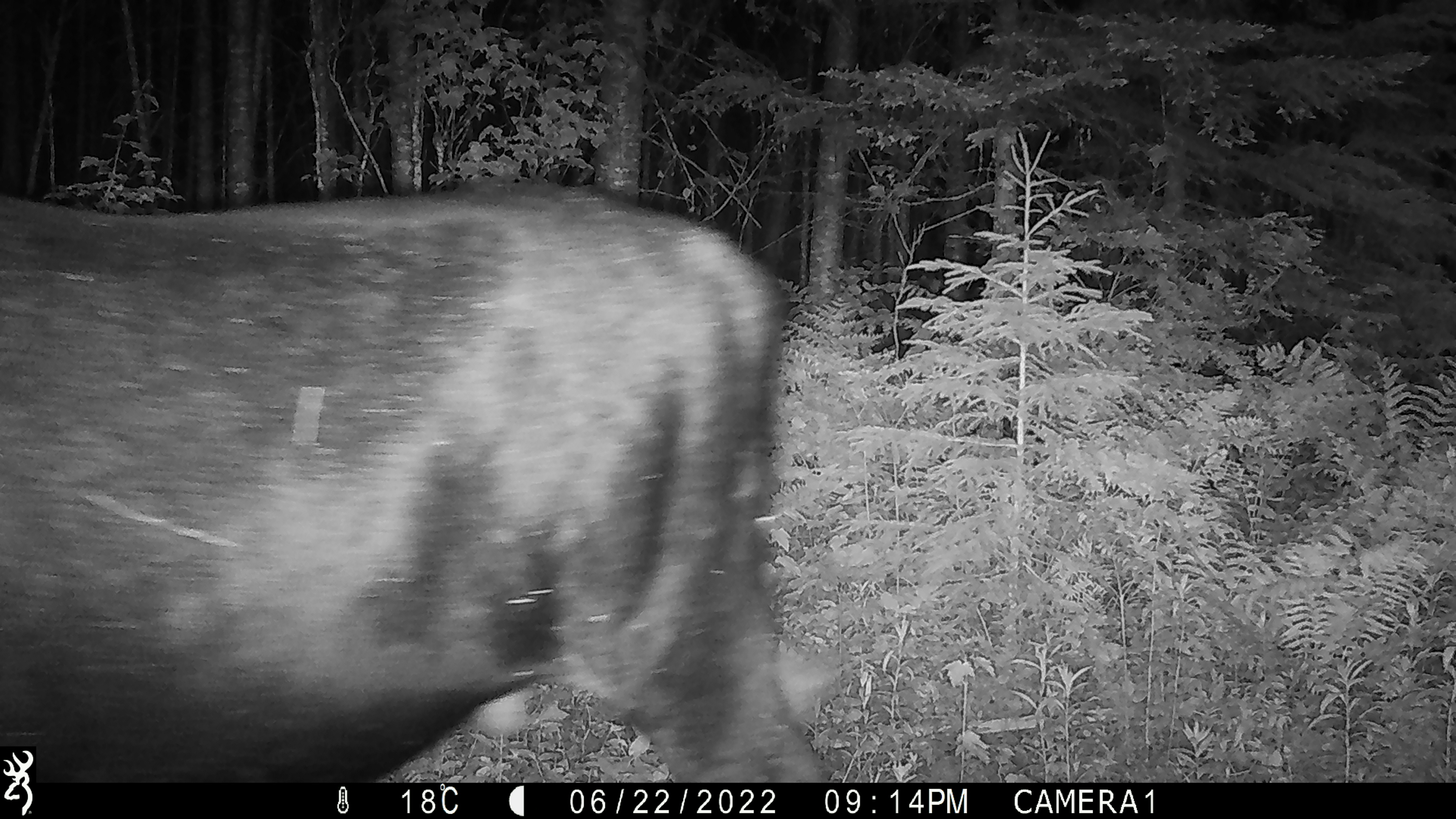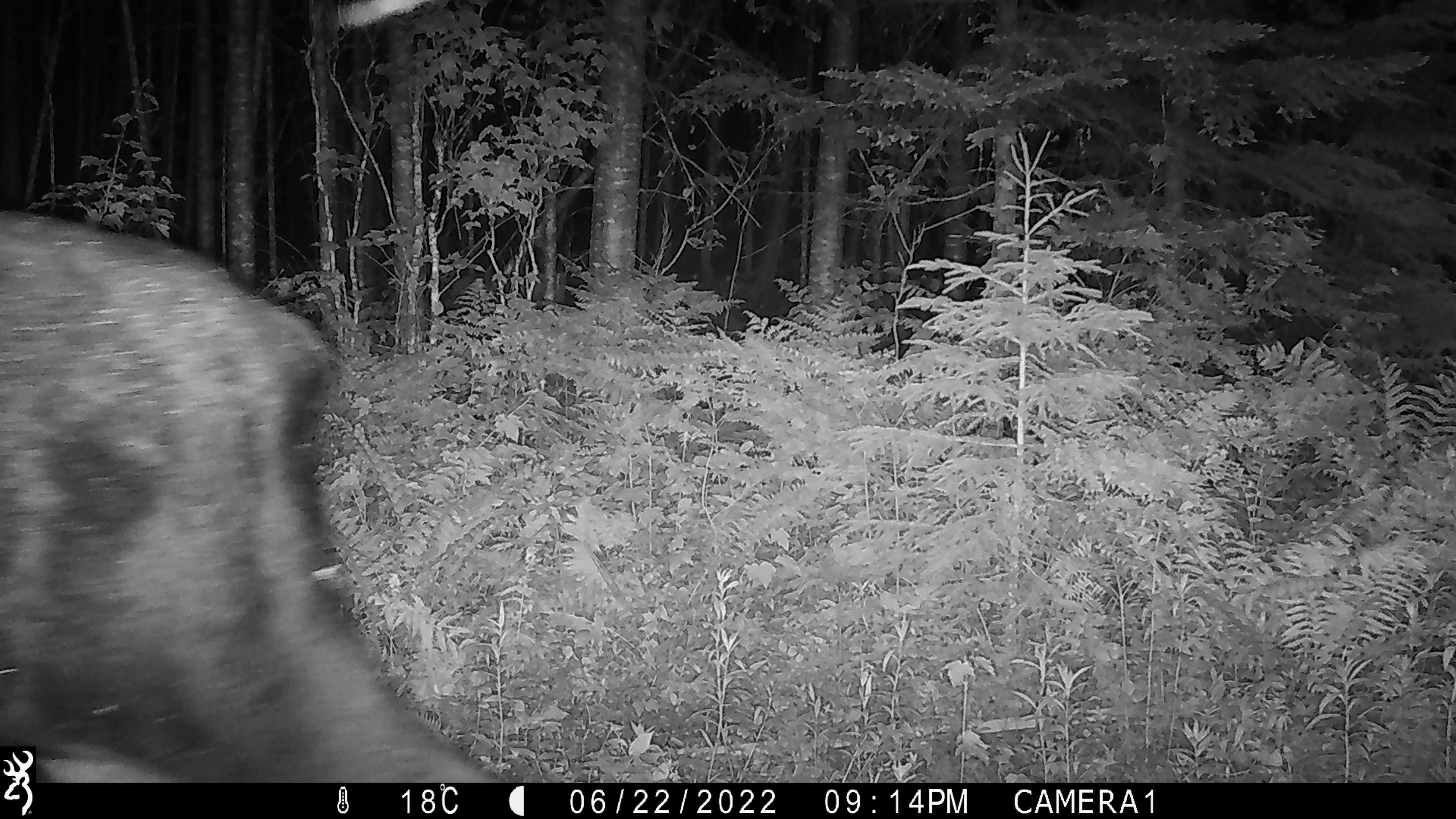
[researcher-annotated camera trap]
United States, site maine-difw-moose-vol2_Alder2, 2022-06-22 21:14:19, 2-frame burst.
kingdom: Animalia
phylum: Chordata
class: Mammalia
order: Artiodactyla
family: Cervidae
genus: Alces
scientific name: Alces alces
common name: moose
Moose (Alces alces).